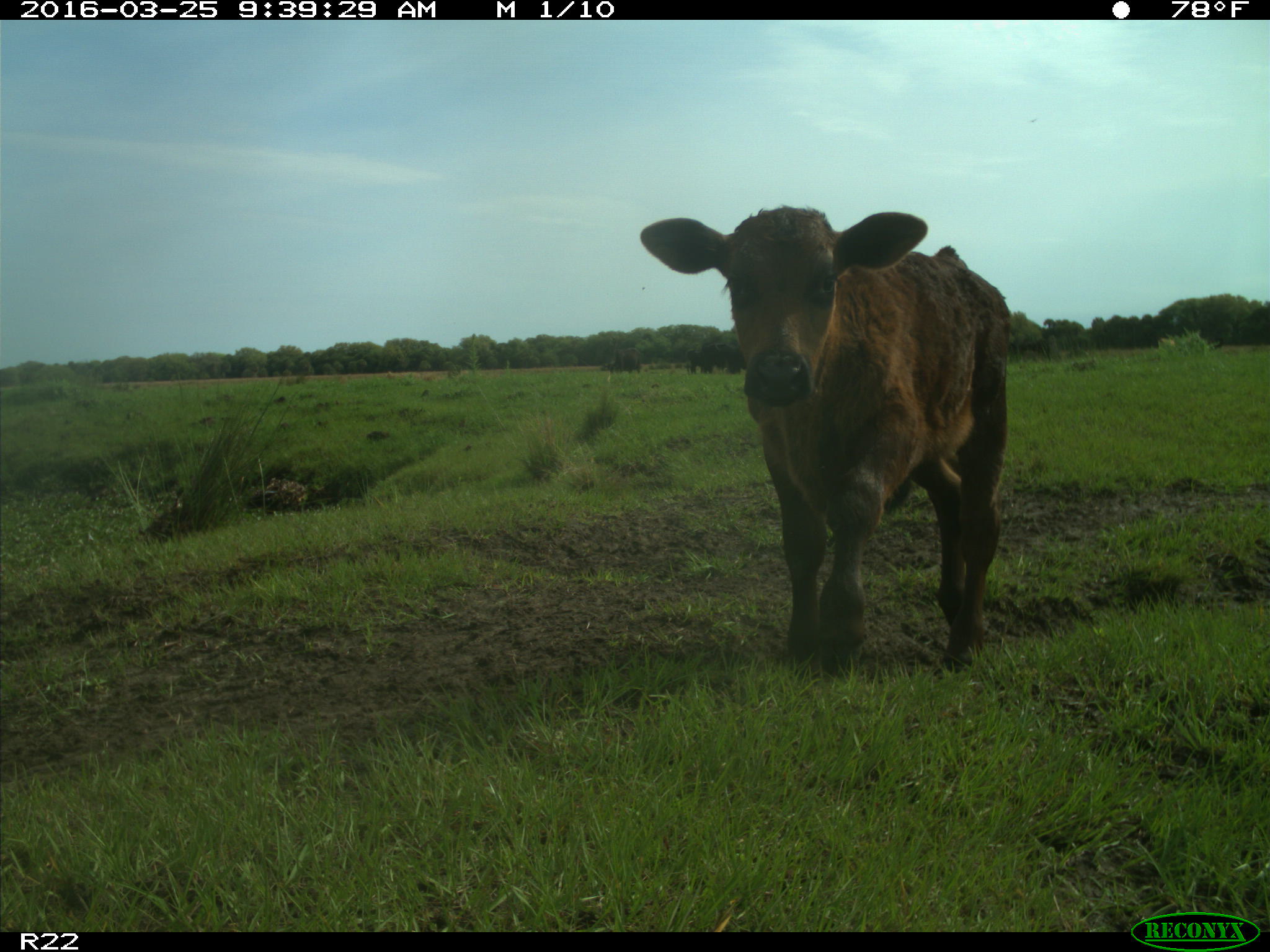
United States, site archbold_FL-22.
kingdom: Animalia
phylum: Chordata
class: Mammalia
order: Artiodactyla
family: Bovidae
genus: Bos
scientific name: Bos taurus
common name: domestic cow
Bos taurus (domestic cow).